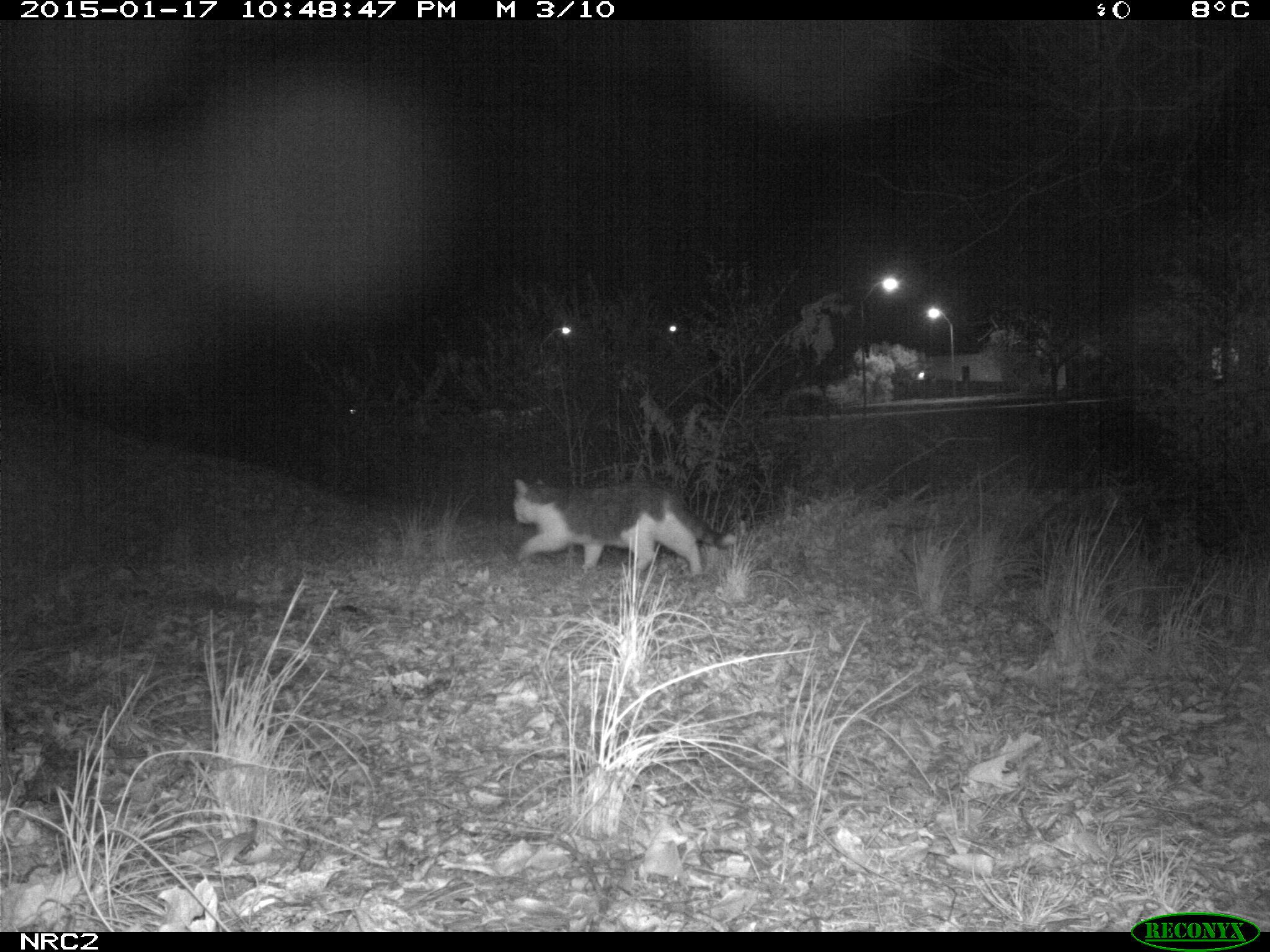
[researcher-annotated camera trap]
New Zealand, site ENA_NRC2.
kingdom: Animalia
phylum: Chordata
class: Mammalia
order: Carnivora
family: Felidae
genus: Felis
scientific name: Felis catus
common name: domestic cat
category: cat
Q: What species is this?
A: Cat (domestic cat) (Felis catus).